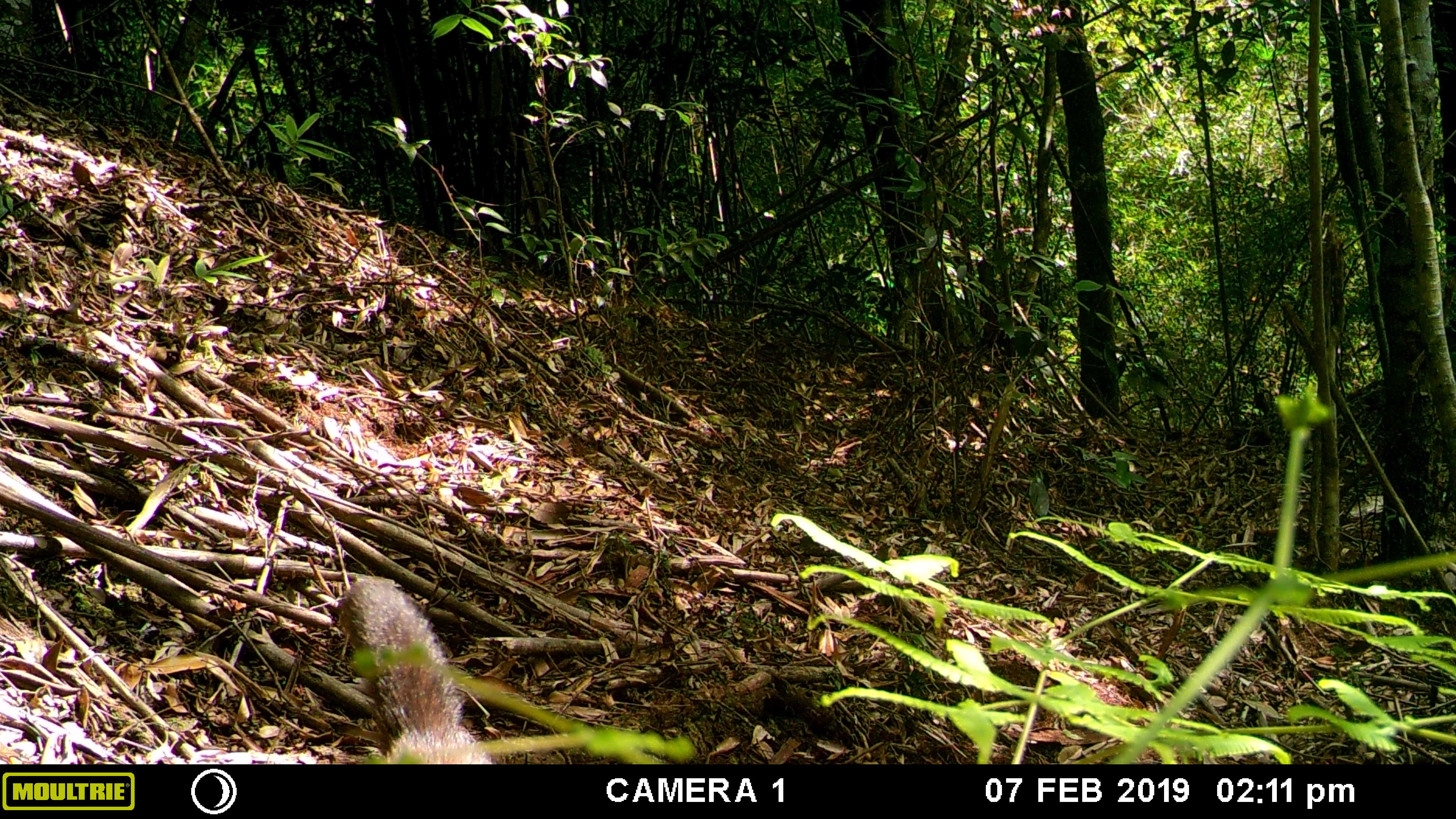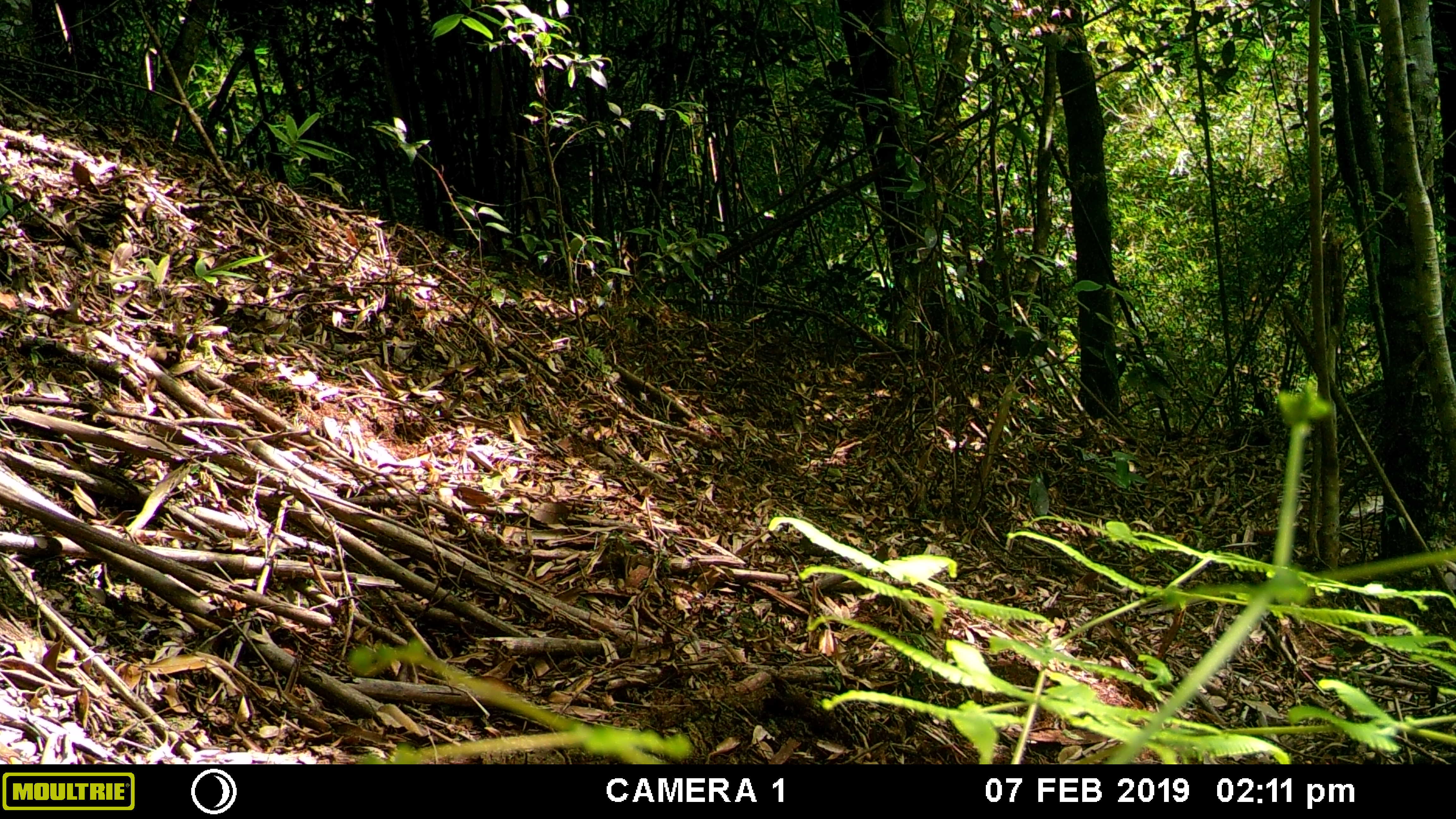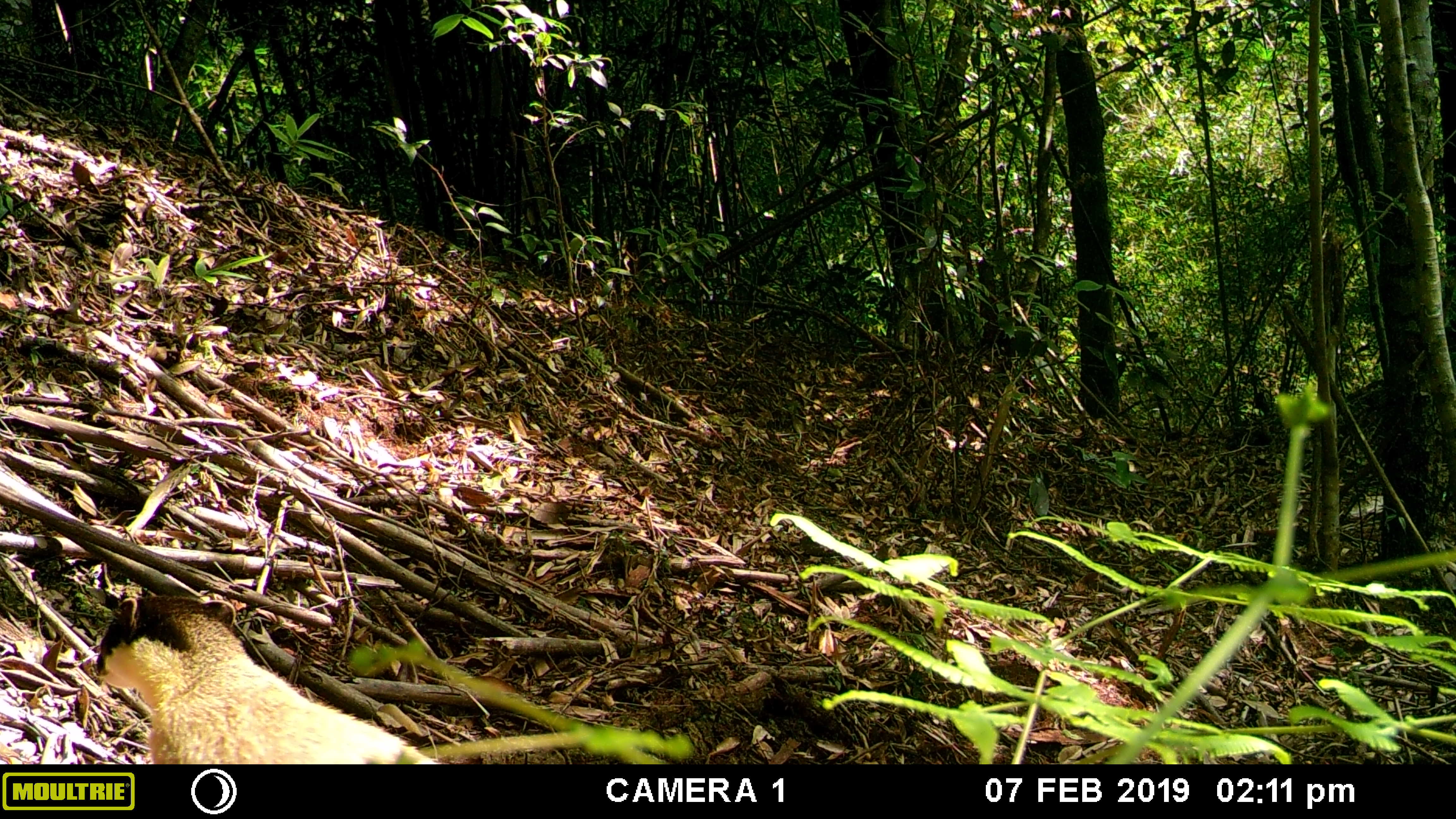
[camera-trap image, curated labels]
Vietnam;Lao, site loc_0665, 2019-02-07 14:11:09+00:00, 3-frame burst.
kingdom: Animalia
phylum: Chordata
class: Mammalia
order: Carnivora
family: Mustelidae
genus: Martes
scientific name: Martes flavigula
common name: yellow-throated marten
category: yellow throated marten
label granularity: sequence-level